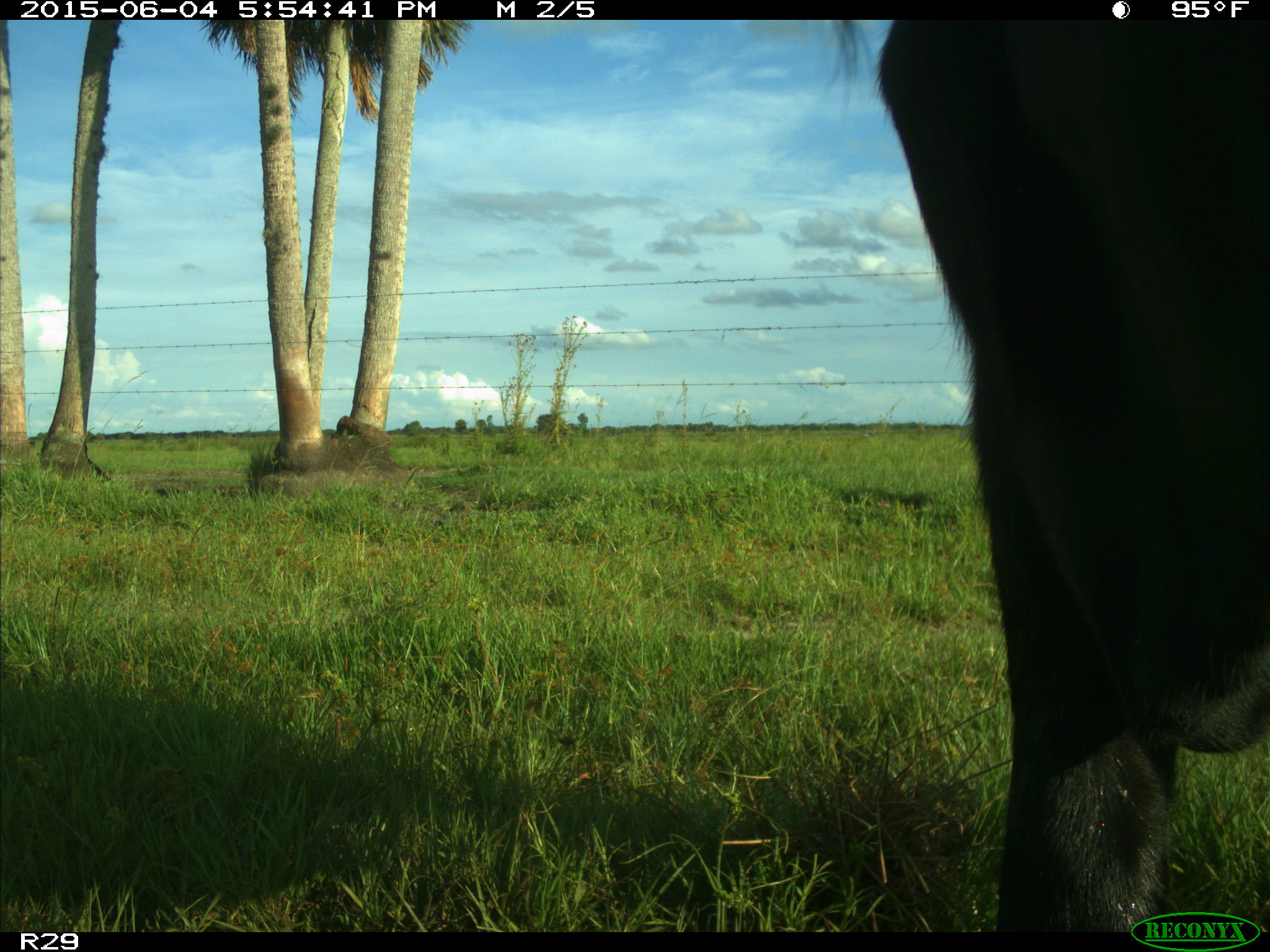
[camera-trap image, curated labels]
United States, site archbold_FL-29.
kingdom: Animalia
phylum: Chordata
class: Mammalia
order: Artiodactyla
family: Bovidae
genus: Bos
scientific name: Bos taurus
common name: domestic cow